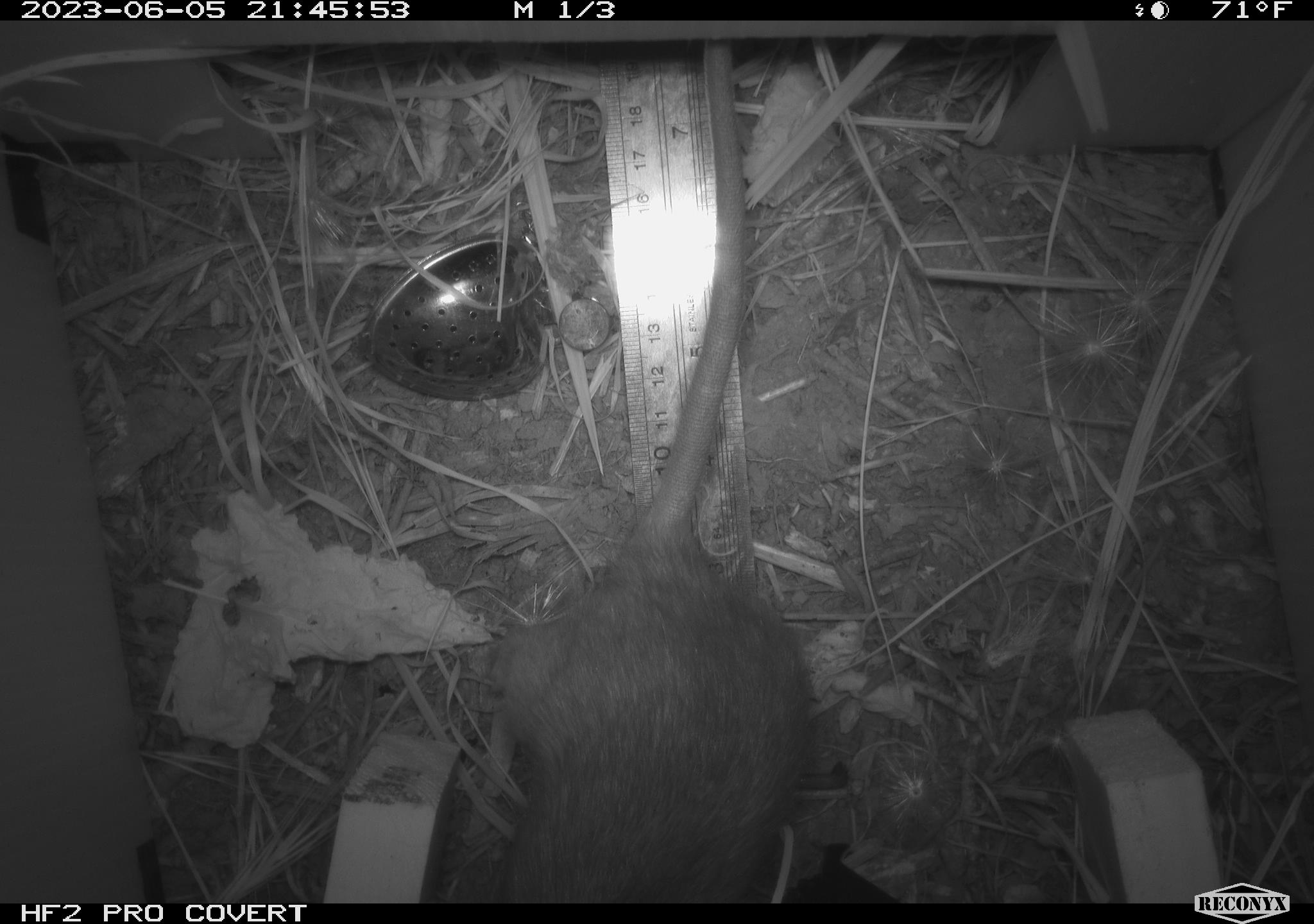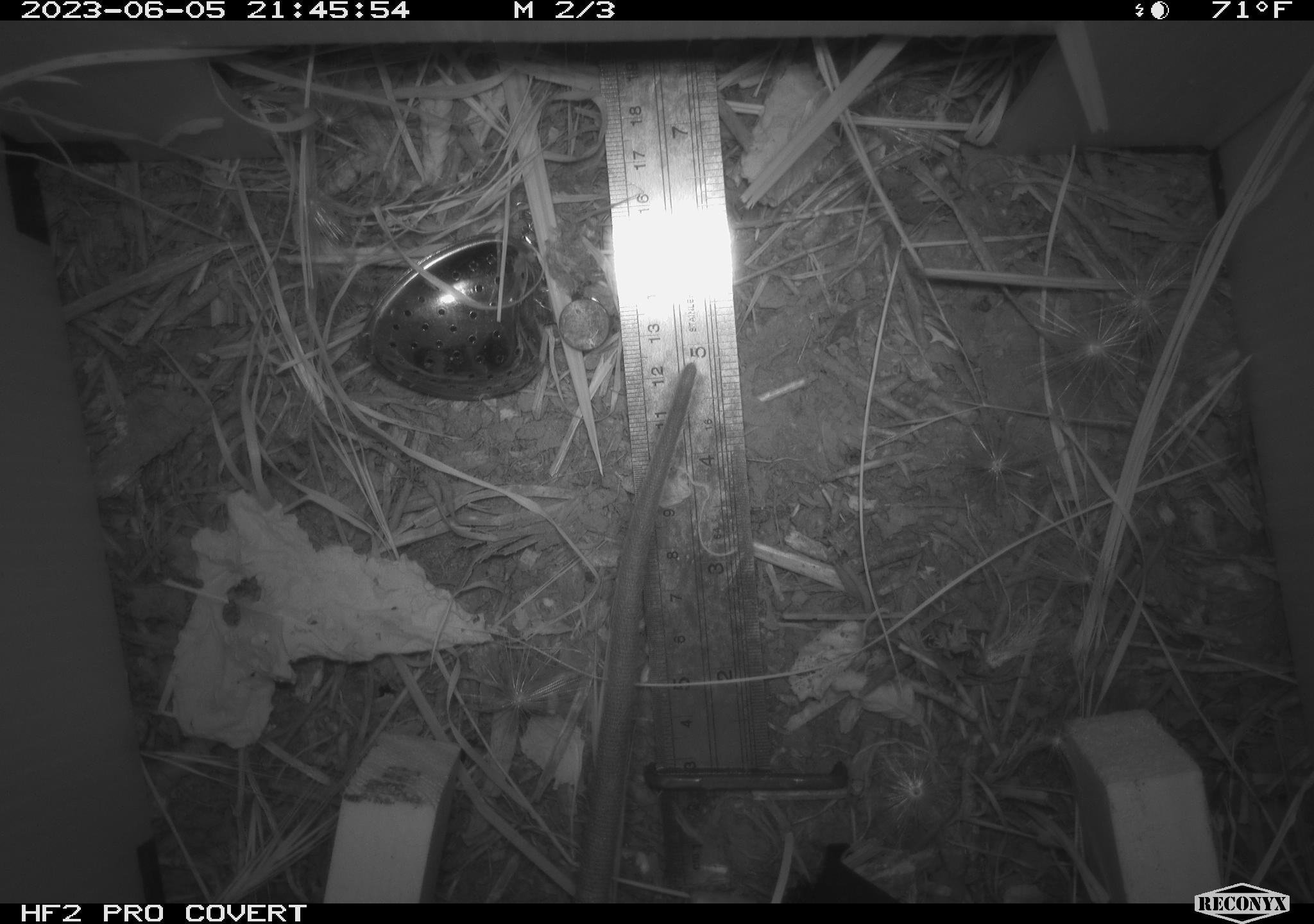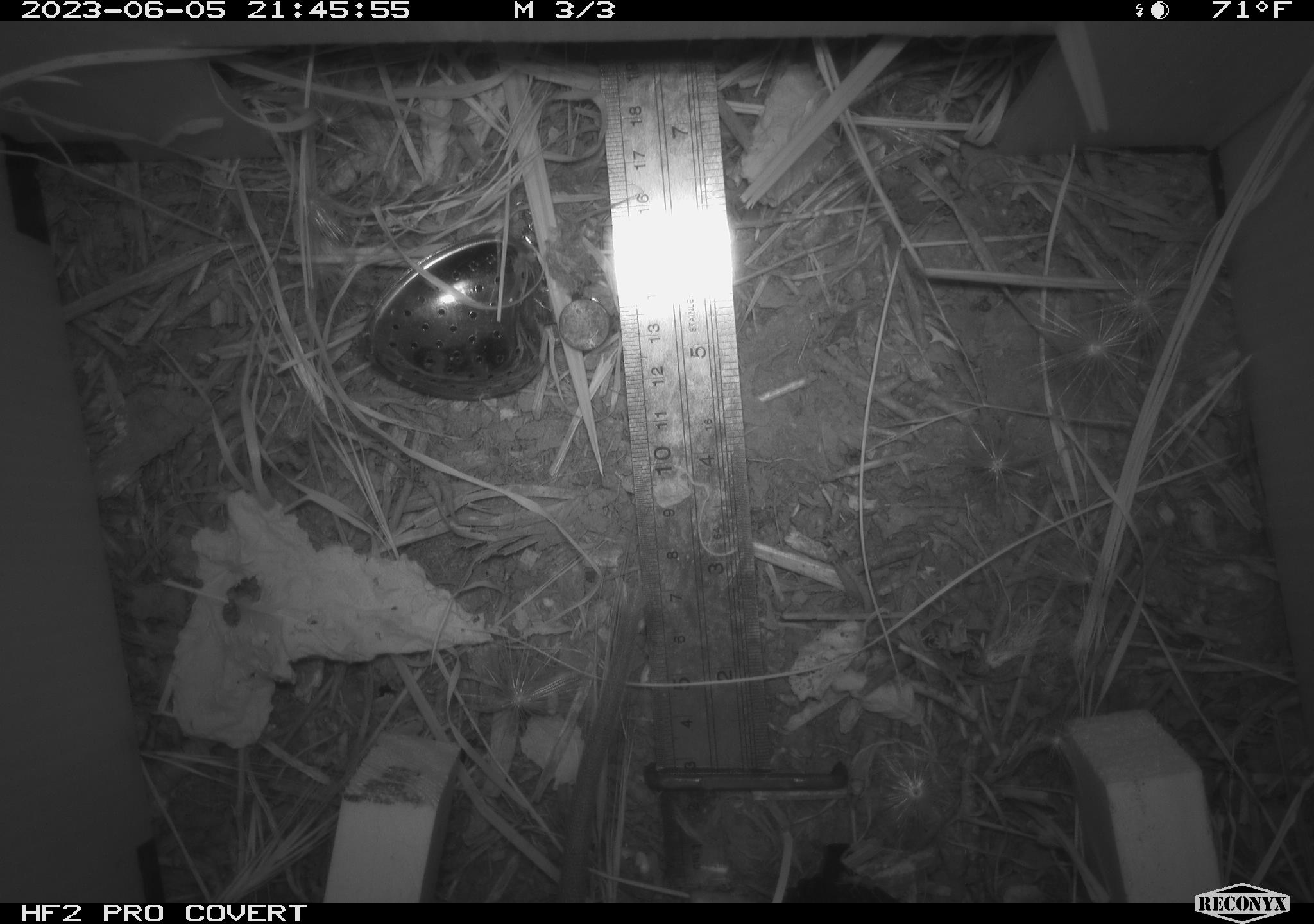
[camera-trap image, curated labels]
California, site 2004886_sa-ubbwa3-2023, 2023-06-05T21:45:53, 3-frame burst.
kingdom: Animalia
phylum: Chordata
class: Mammalia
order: Rodentia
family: Muridae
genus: Rattus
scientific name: Rattus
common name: rat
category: rattus species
Rattus species (rat) (Rattus).